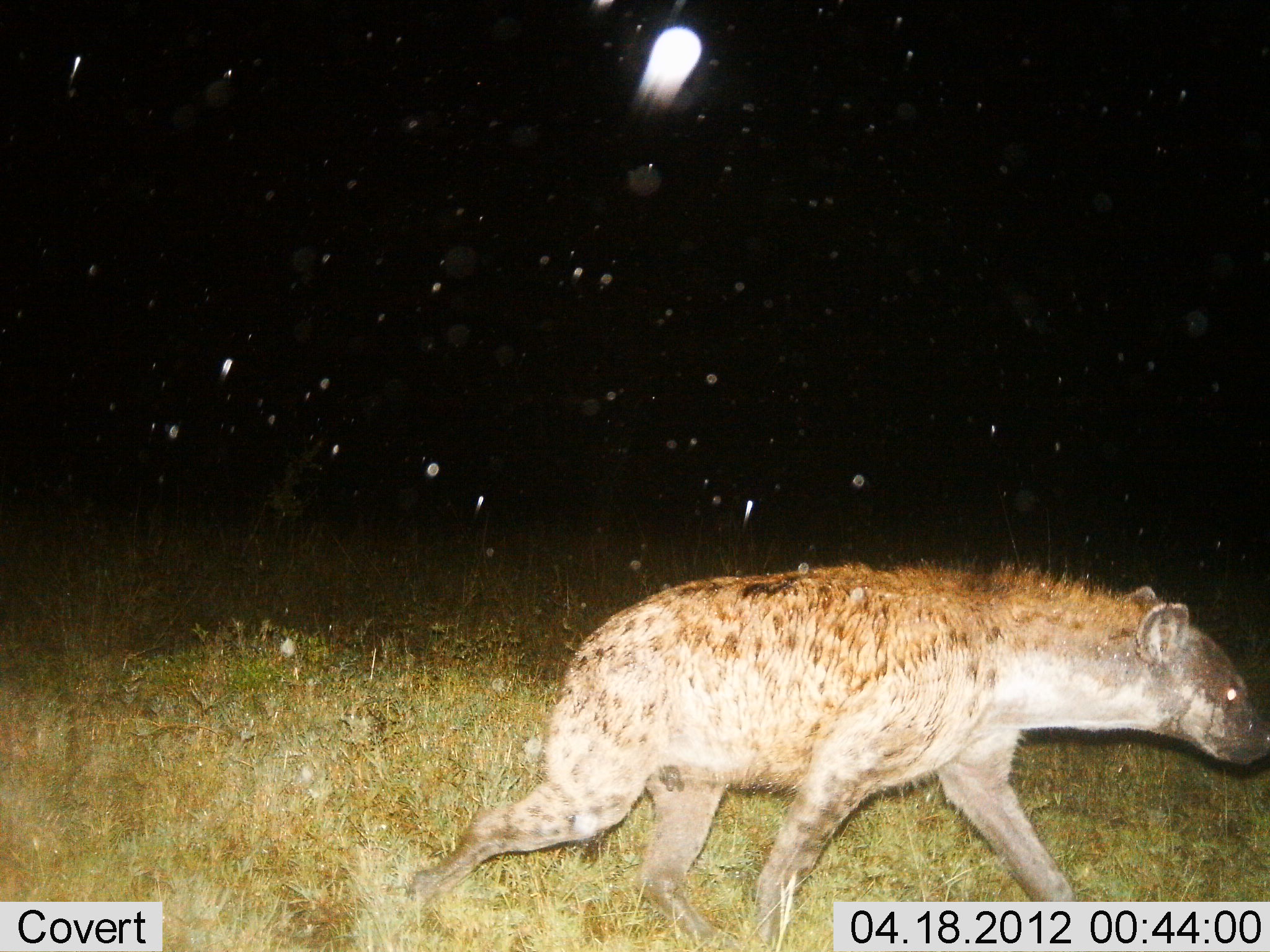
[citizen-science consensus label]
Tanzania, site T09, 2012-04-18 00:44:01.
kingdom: Animalia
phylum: Chordata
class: Mammalia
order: Carnivora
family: Hyaenidae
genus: Crocuta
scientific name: Crocuta crocuta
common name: spotted hyena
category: hyenaspotted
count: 1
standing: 4%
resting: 0%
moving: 96%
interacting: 0%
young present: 0%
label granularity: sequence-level